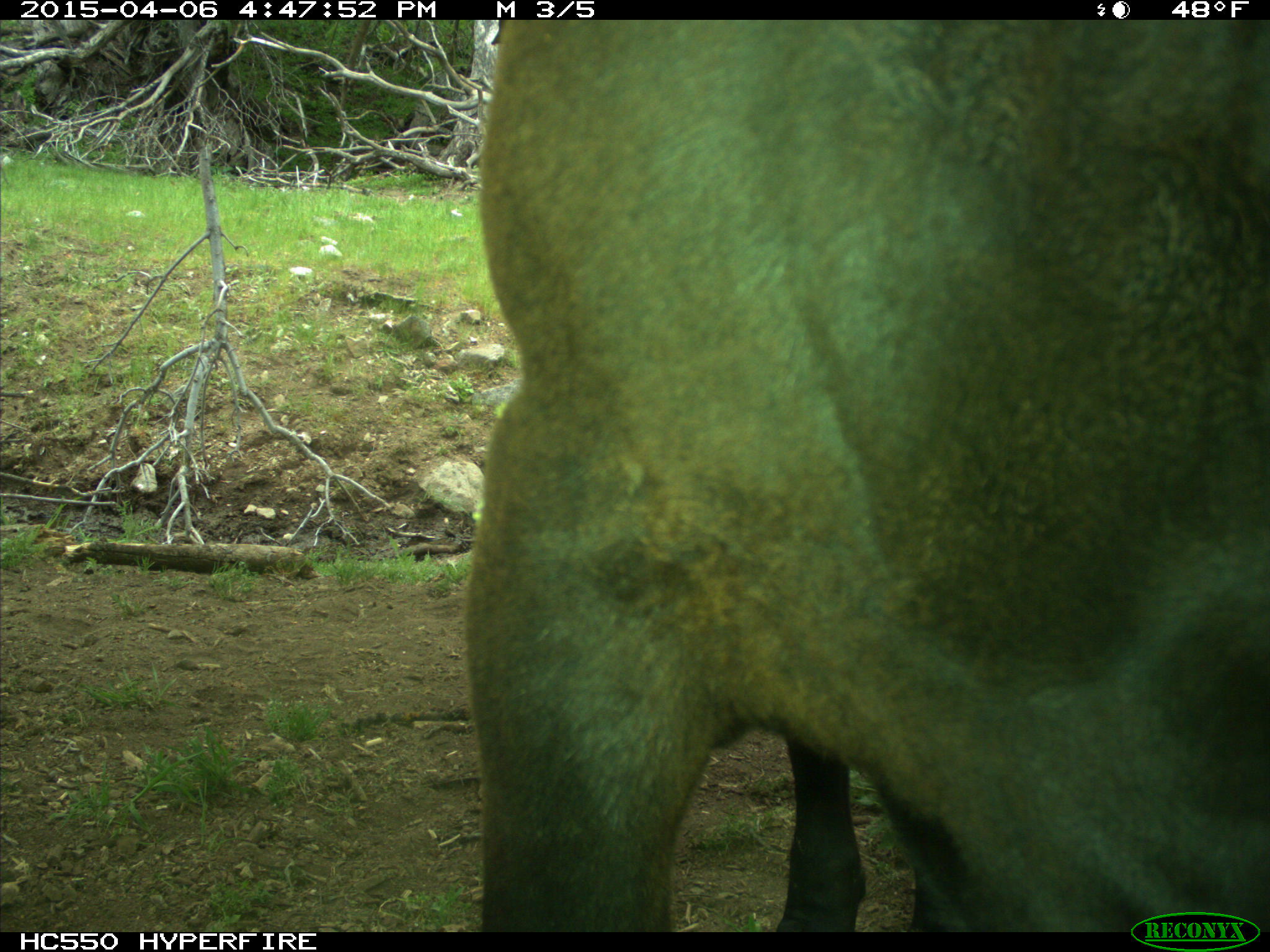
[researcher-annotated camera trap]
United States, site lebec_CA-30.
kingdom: Animalia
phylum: Chordata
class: Mammalia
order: Artiodactyla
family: Bovidae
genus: Bos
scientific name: Bos taurus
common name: domestic cow